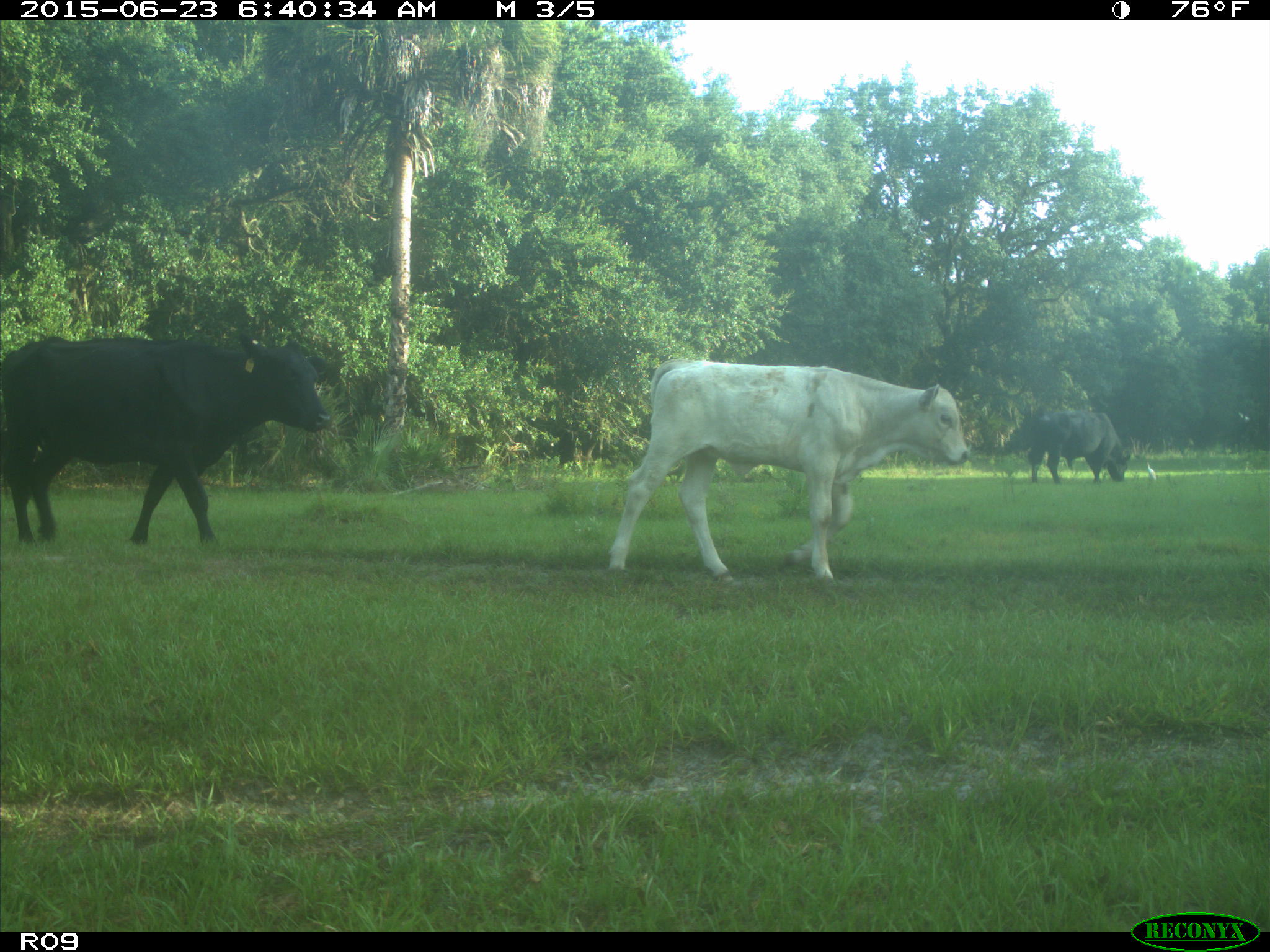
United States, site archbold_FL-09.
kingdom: Animalia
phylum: Chordata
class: Mammalia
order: Artiodactyla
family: Bovidae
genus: Bos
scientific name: Bos taurus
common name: domestic cow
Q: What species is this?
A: Bos taurus (domestic cow).